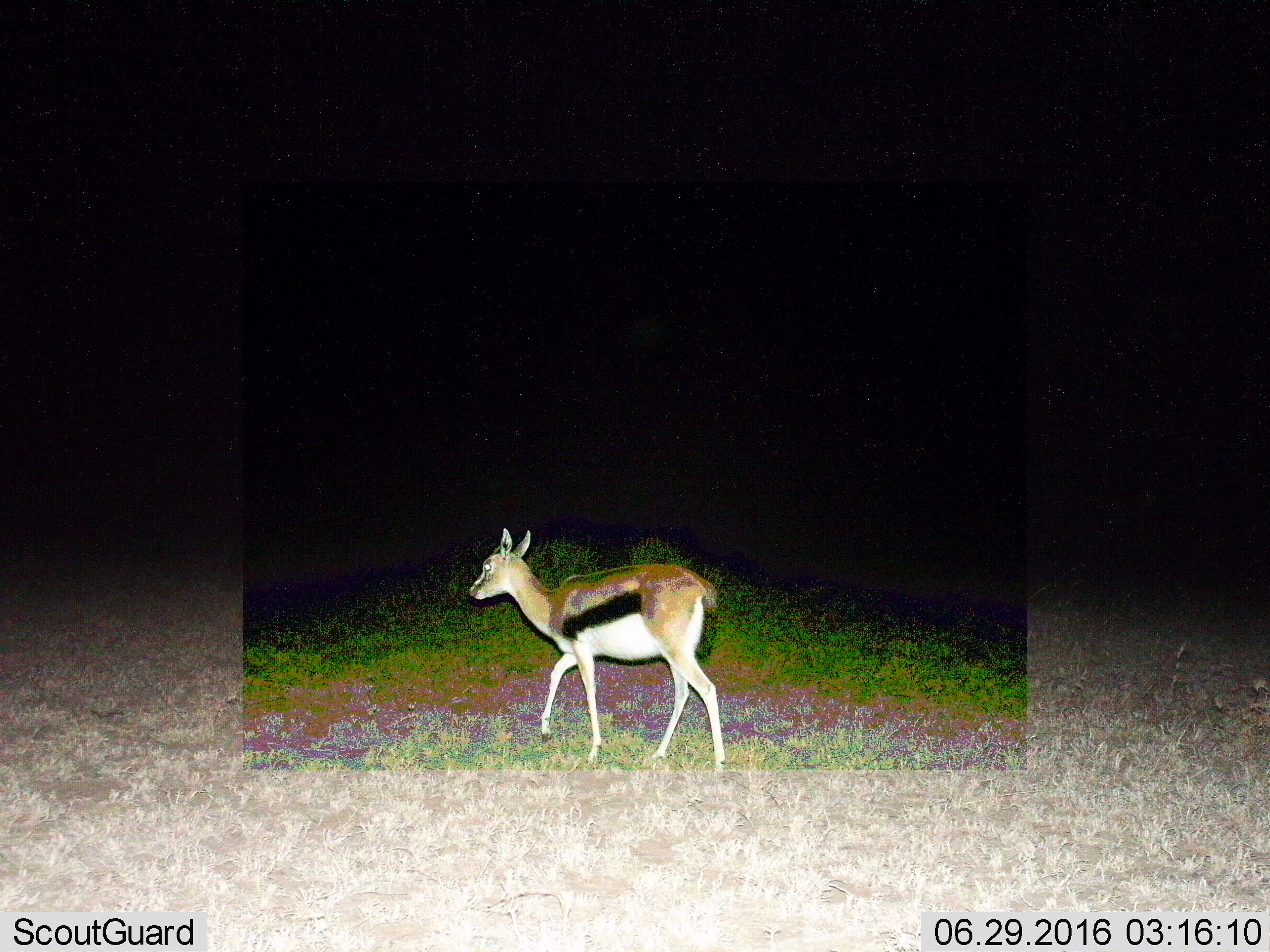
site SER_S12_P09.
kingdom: Animalia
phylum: Chordata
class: Mammalia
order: Artiodactyla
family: Bovidae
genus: Eudorcas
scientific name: Eudorcas thomsonii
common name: thomson's gazelle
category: gazellethomsons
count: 1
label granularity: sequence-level